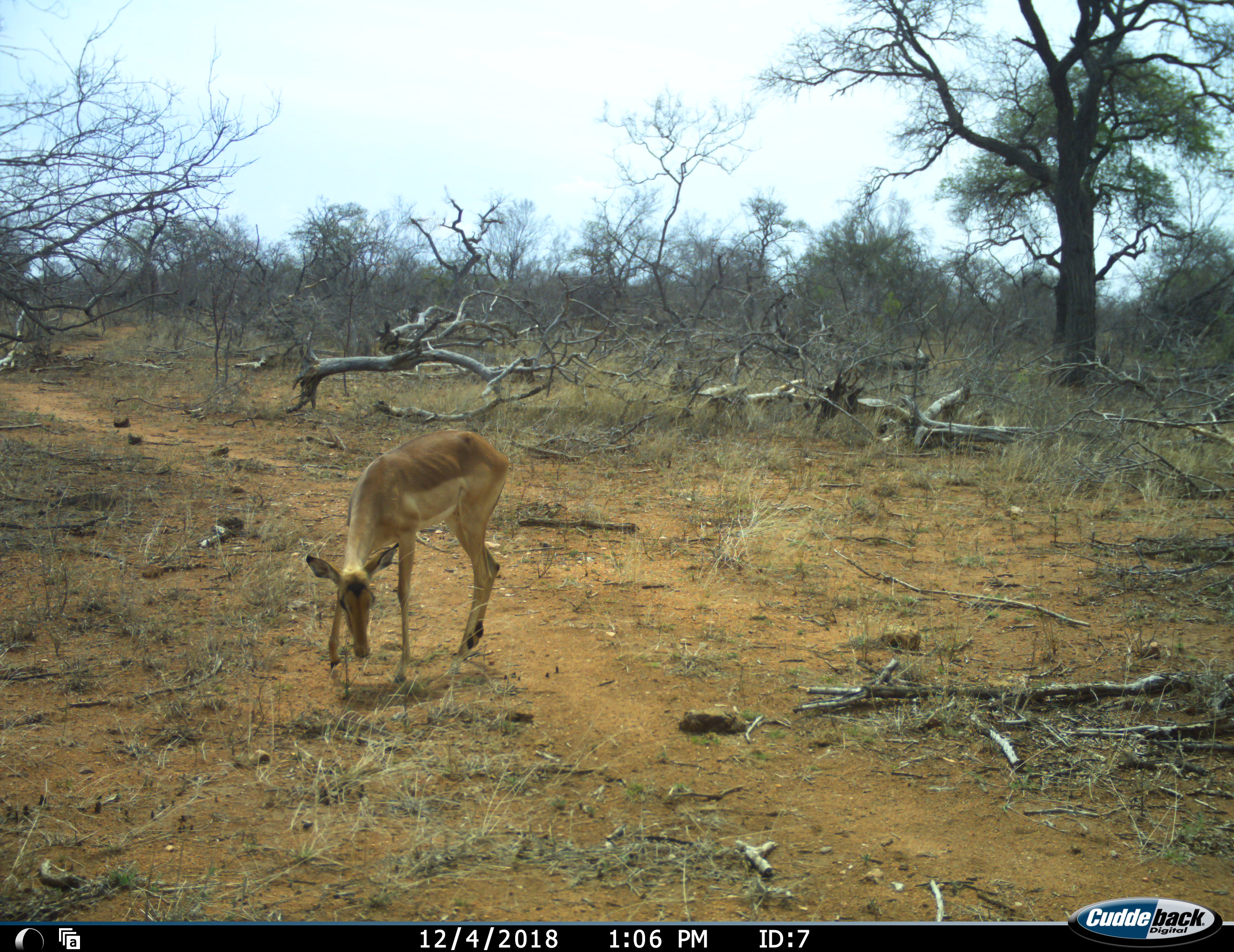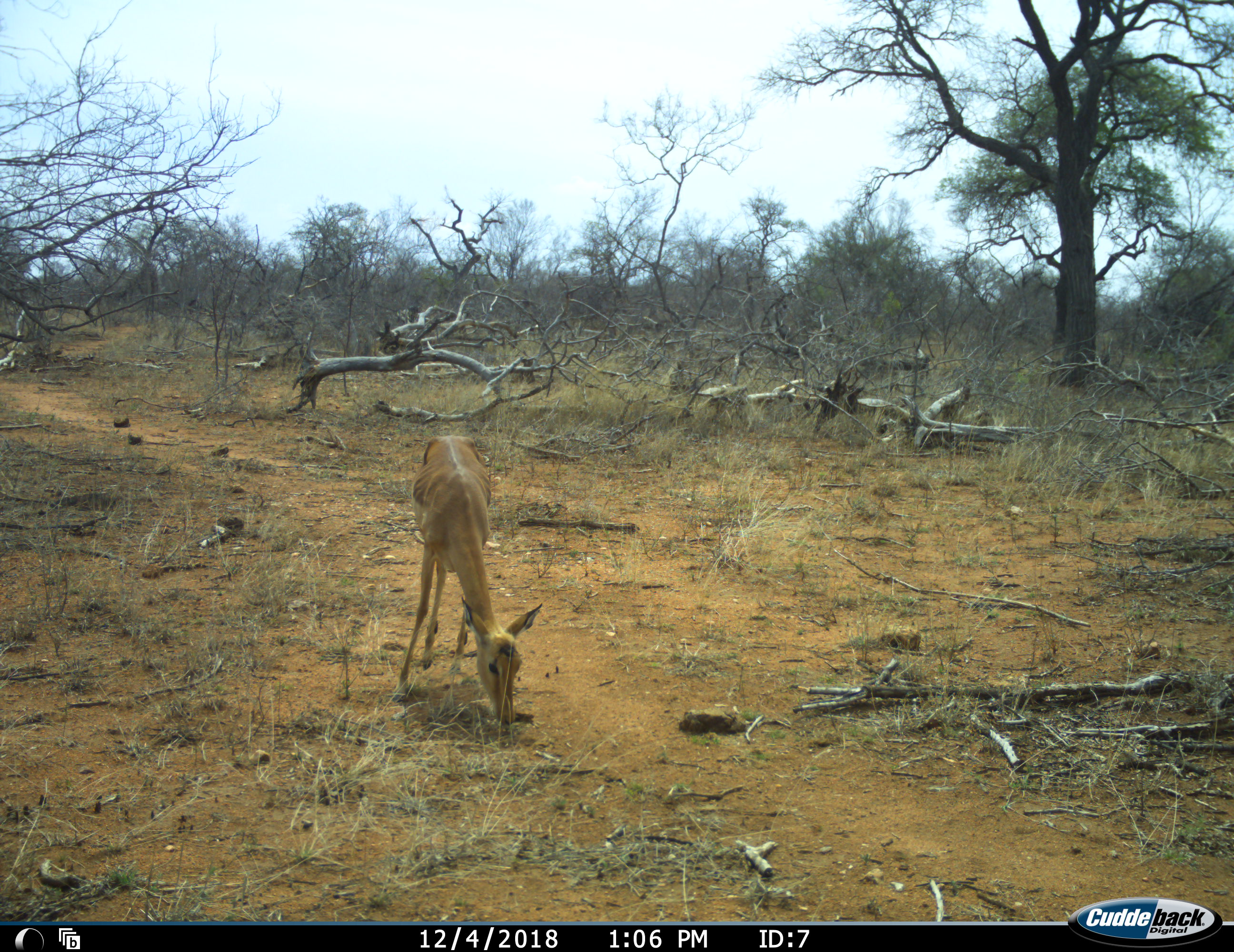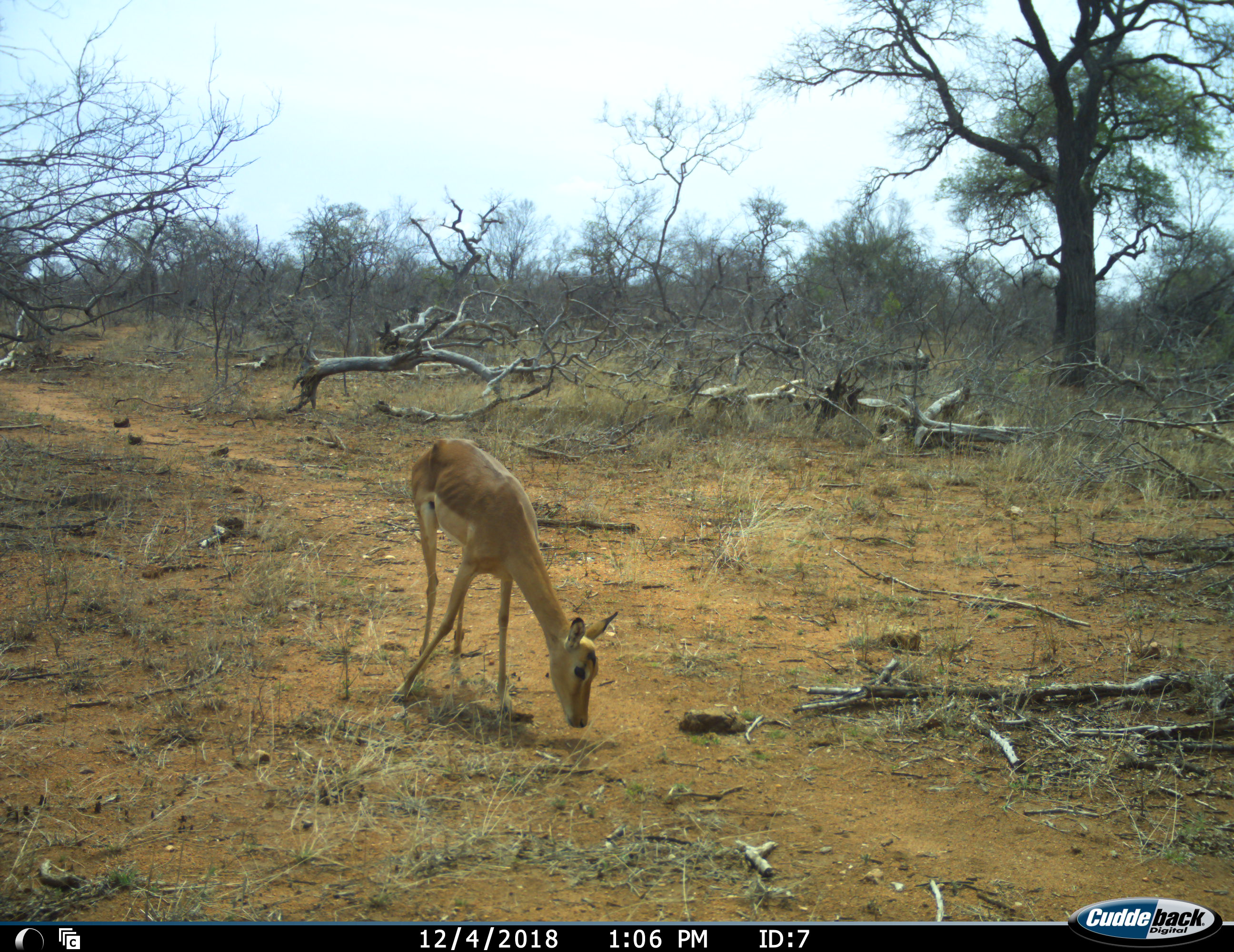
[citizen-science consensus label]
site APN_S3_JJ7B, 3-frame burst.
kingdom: Animalia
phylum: Chordata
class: Mammalia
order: Artiodactyla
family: Bovidae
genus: Aepyceros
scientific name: Aepyceros melampus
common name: impala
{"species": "impala (Aepyceros melampus)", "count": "1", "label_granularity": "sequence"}